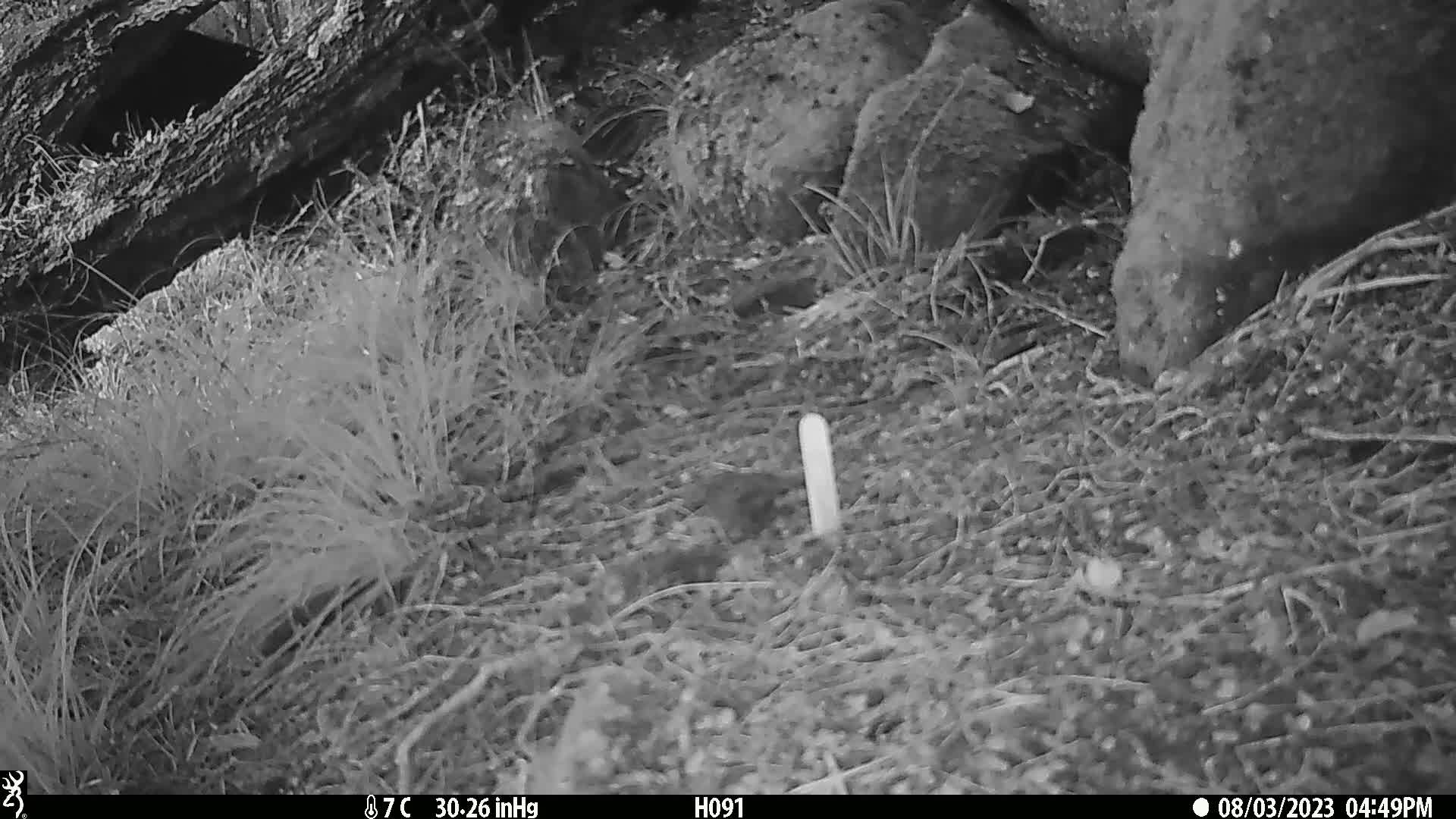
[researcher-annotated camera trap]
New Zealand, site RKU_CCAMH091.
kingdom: Animalia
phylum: Chordata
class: Aves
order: Passeriformes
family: Prunellidae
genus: Prunella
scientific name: Prunella modularis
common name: dunnock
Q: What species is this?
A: Dunnock (Prunella modularis).